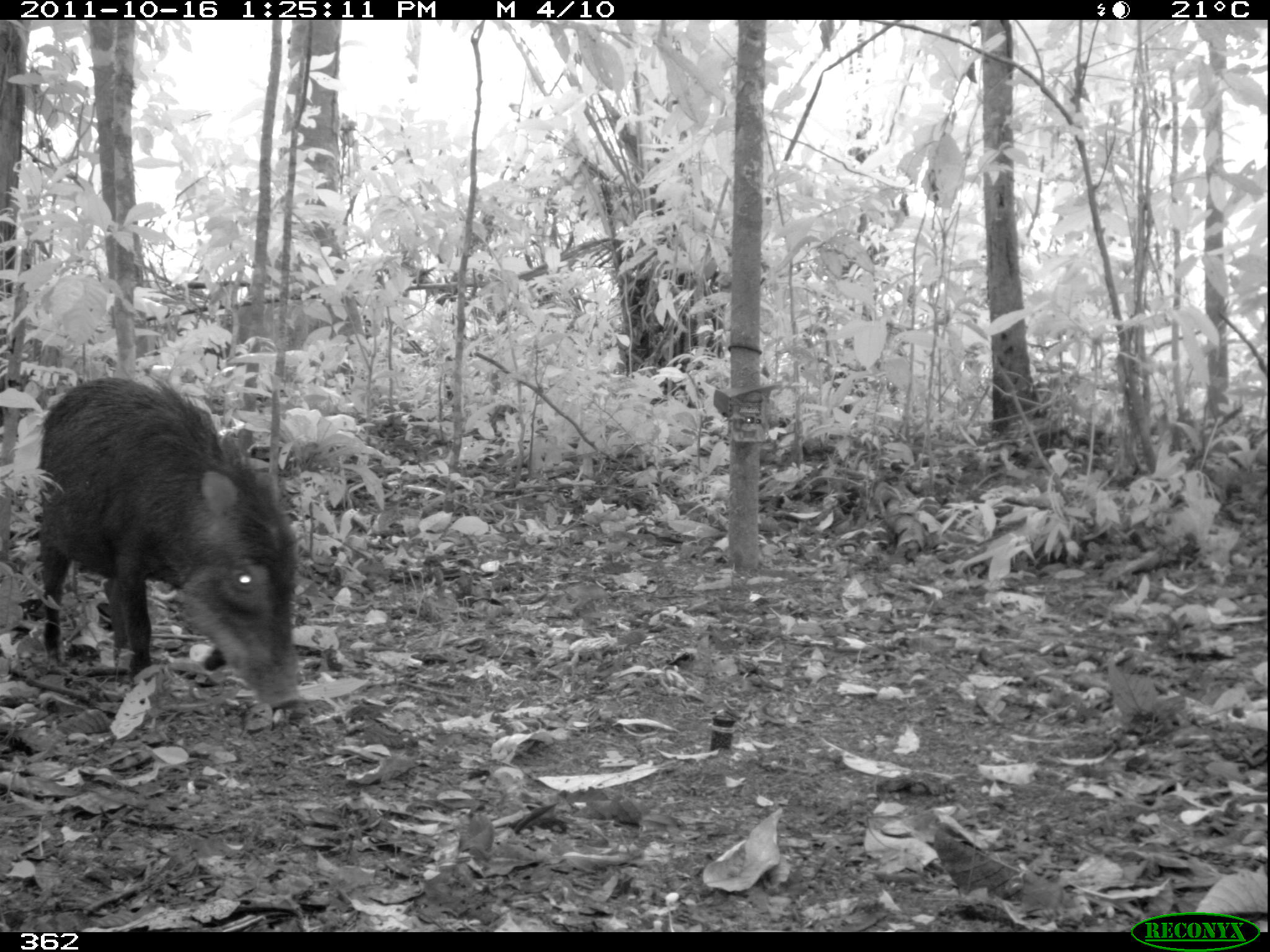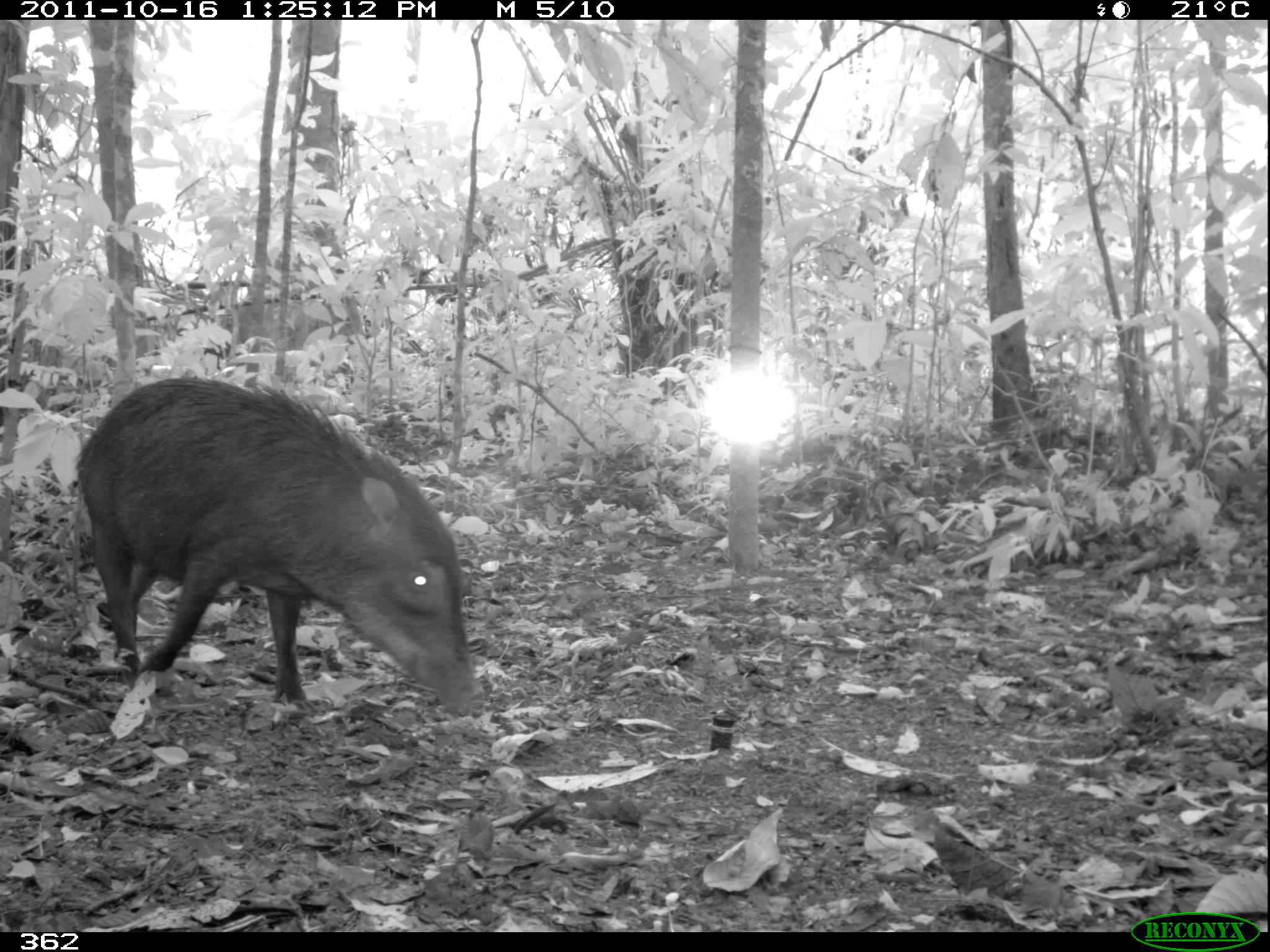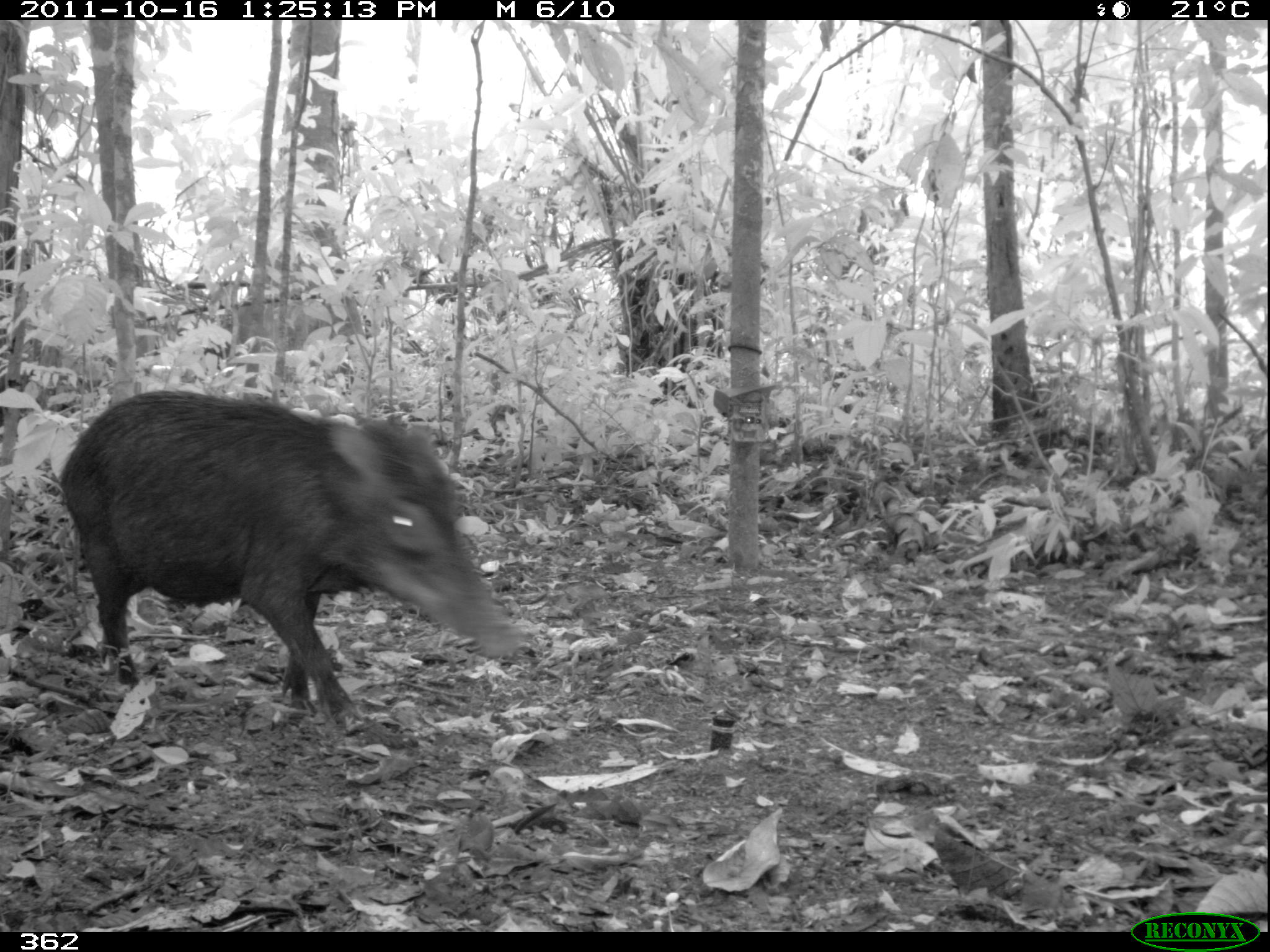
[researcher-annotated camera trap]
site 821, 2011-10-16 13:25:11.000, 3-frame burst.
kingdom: Animalia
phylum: Chordata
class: Mammalia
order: Artiodactyla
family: Tayassuidae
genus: Tayassu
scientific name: Tayassu pecari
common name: white-lipped peccary